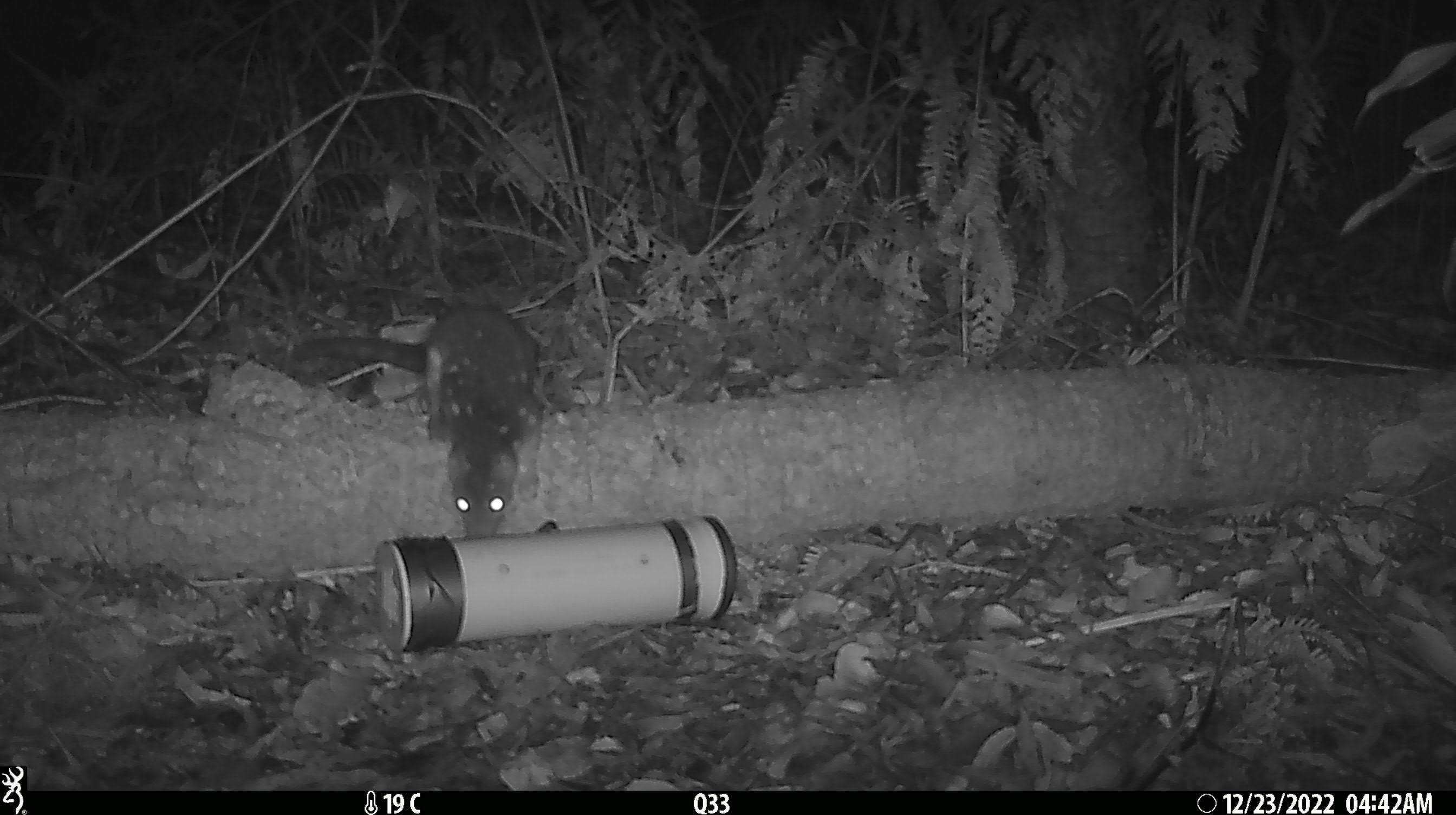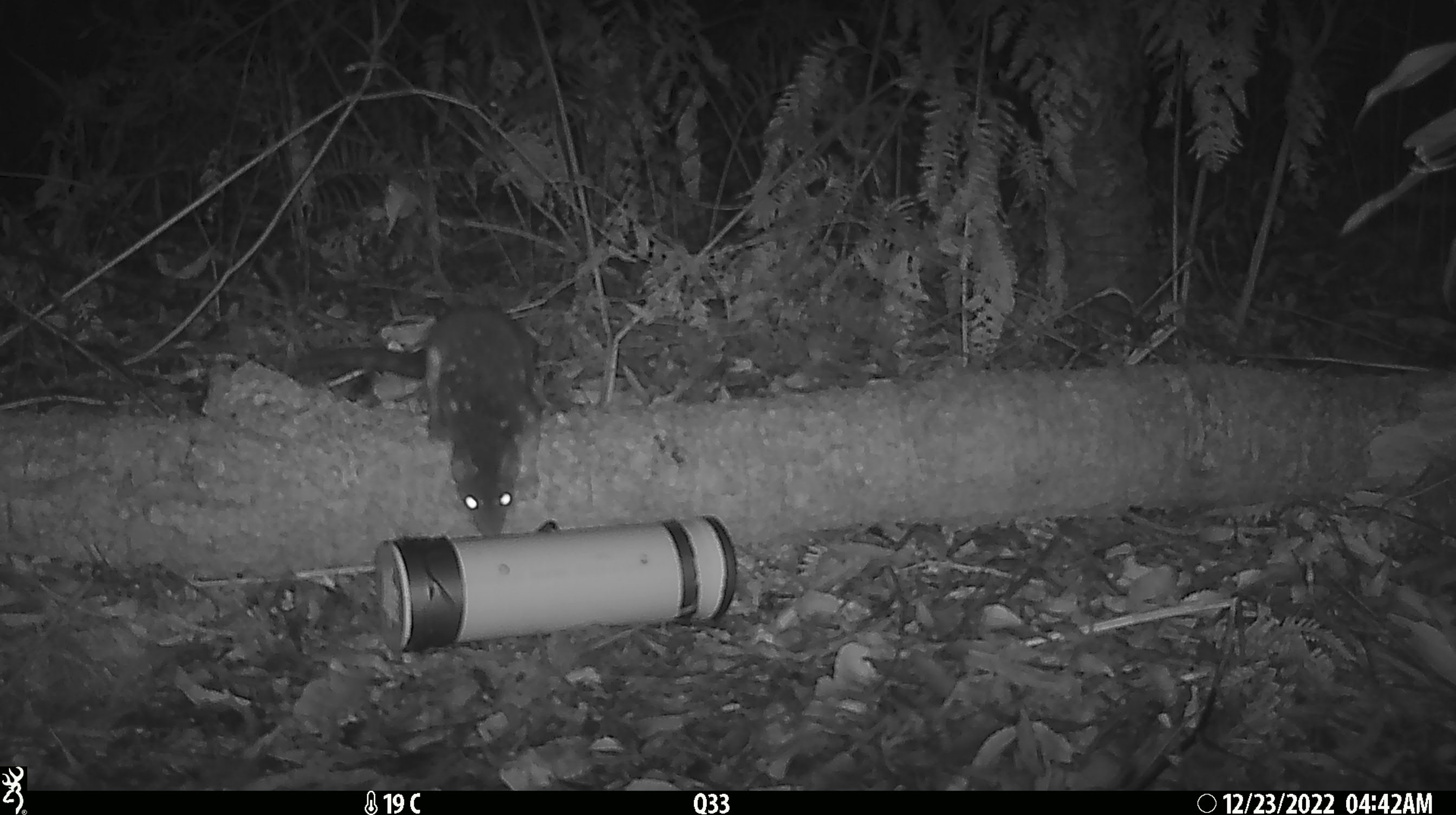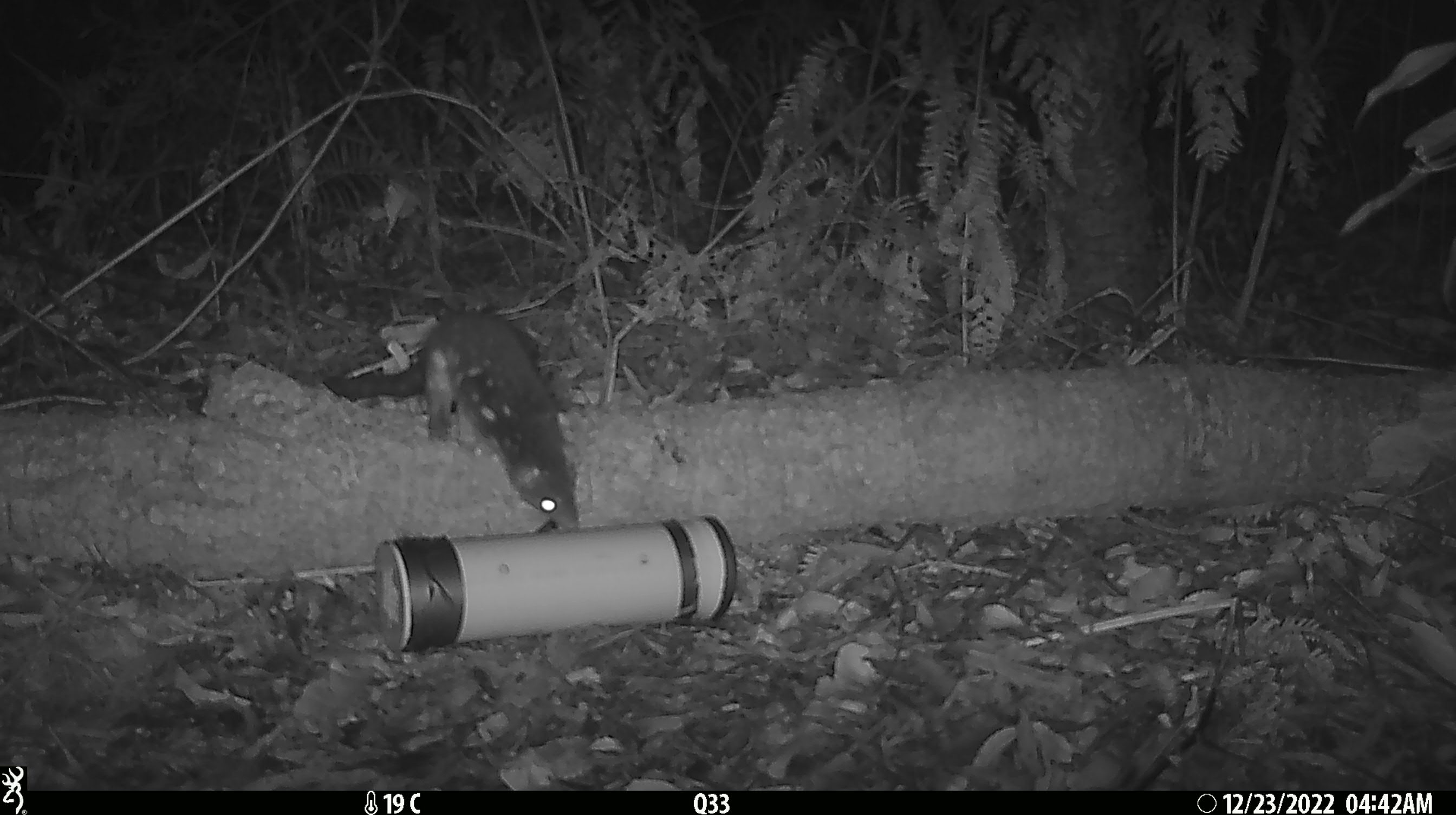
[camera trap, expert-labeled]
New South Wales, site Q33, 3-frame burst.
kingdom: Animalia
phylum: Chordata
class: Mammalia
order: Dasyuromorphia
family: Dasyuridae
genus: Dasyurus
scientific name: Dasyurus maculatus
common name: spotted-tailed quoll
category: quoll